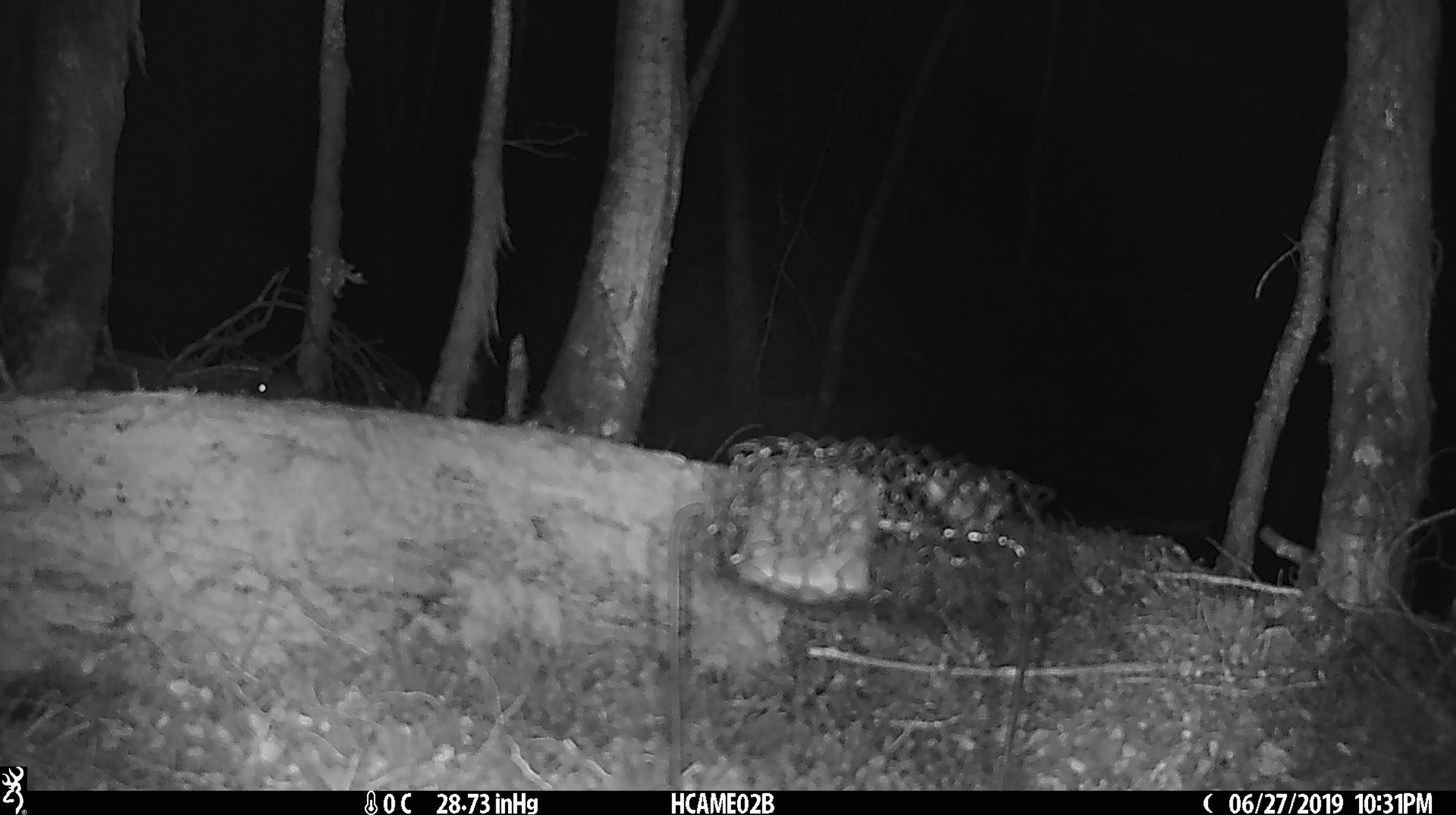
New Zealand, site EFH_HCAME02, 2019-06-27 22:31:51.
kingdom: Animalia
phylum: Chordata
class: Mammalia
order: Rodentia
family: Muridae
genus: Mus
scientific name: Mus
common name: mouse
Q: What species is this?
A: Mouse (Mus).